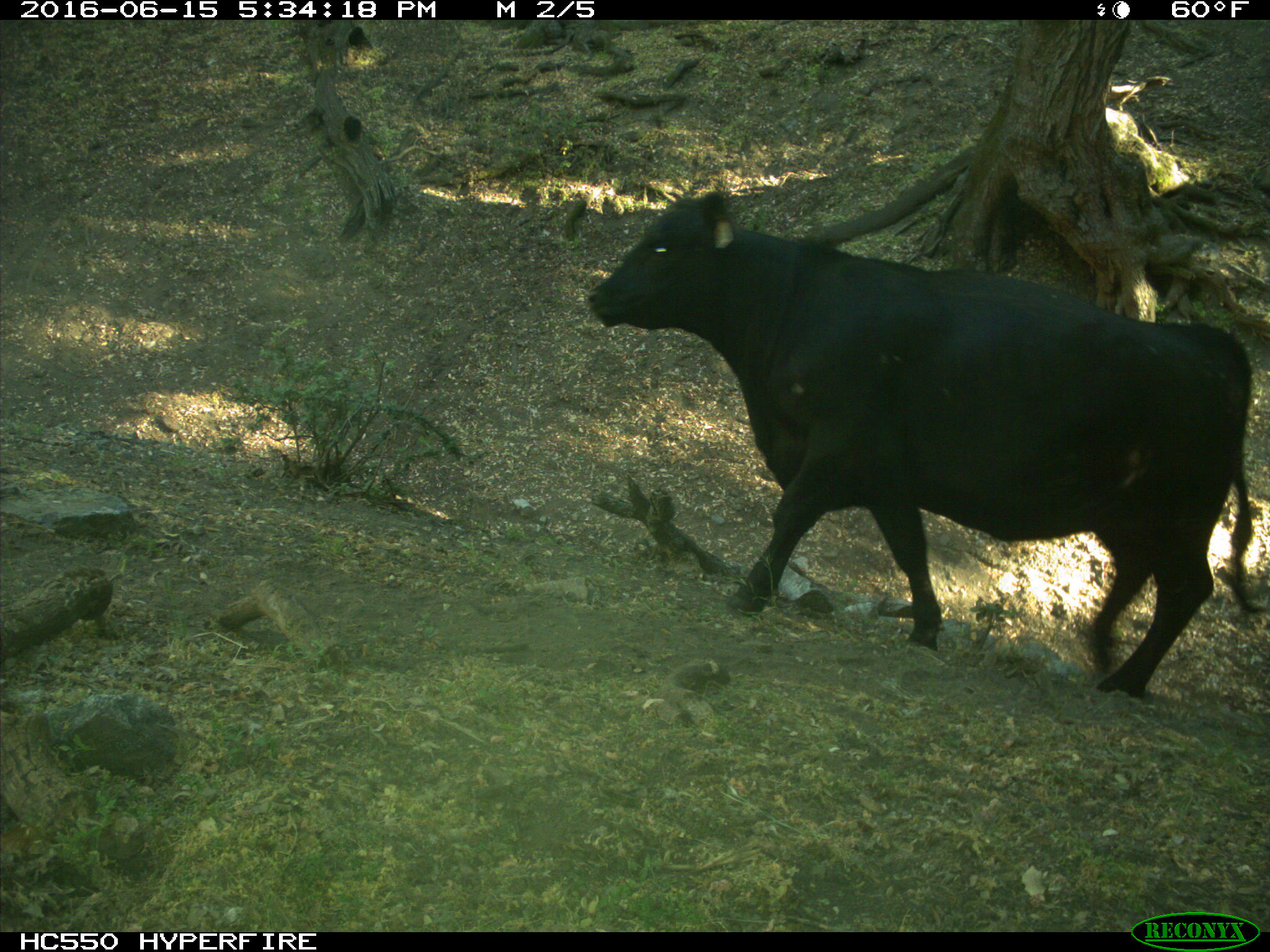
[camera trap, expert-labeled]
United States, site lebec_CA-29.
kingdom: Animalia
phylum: Chordata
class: Mammalia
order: Artiodactyla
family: Bovidae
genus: Bos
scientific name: Bos taurus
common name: domestic cow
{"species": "Bos taurus (domestic cow)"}